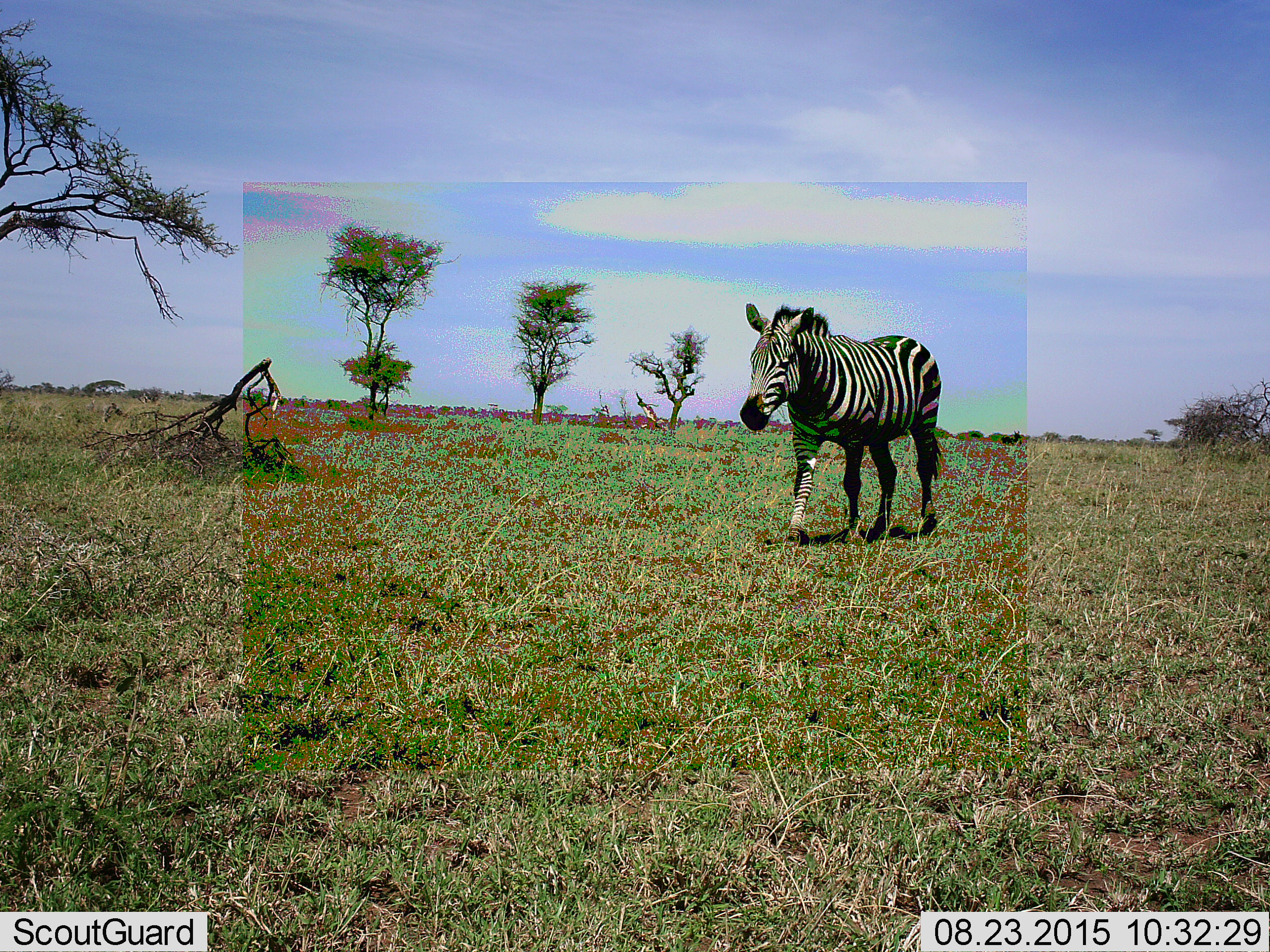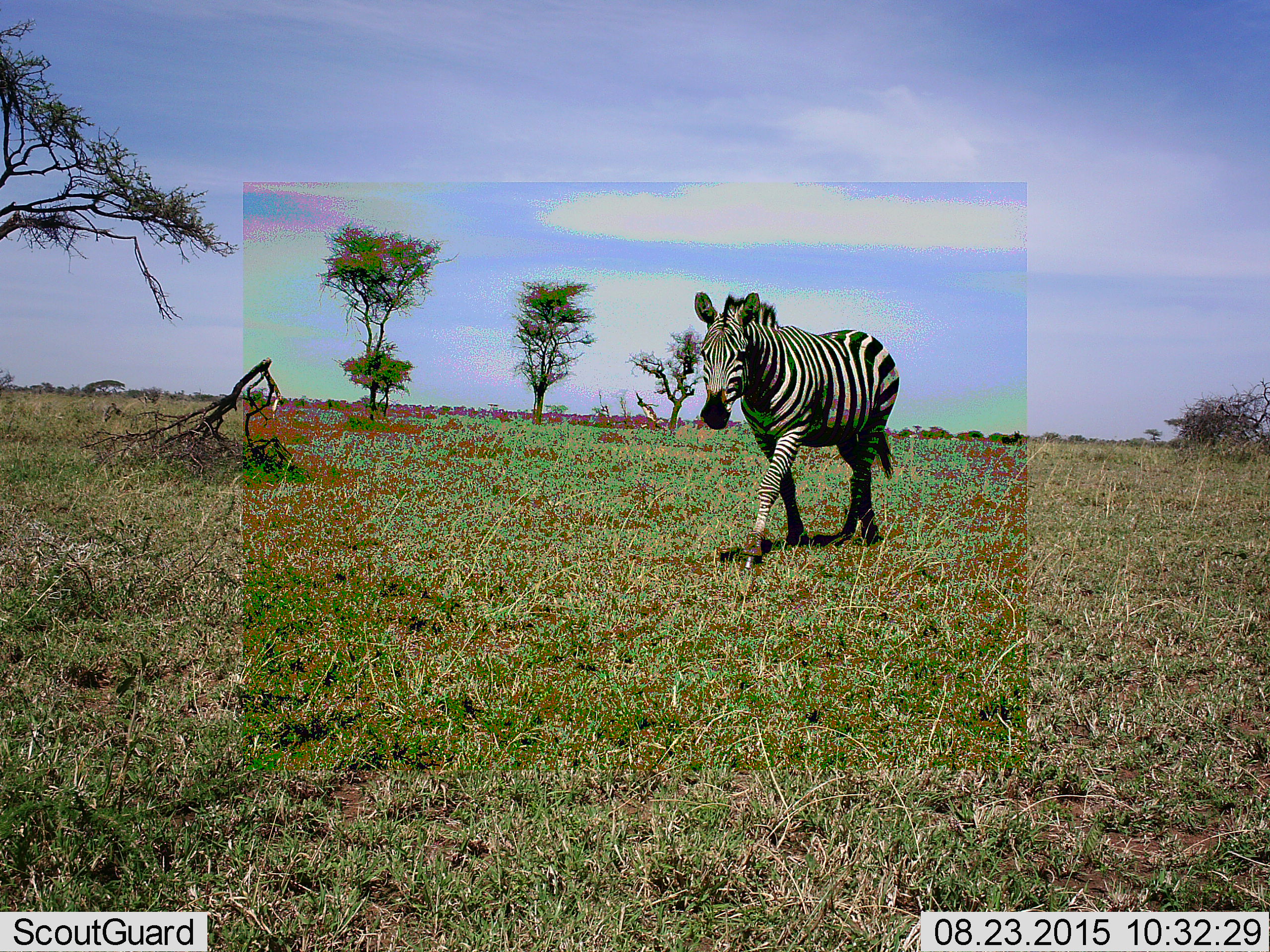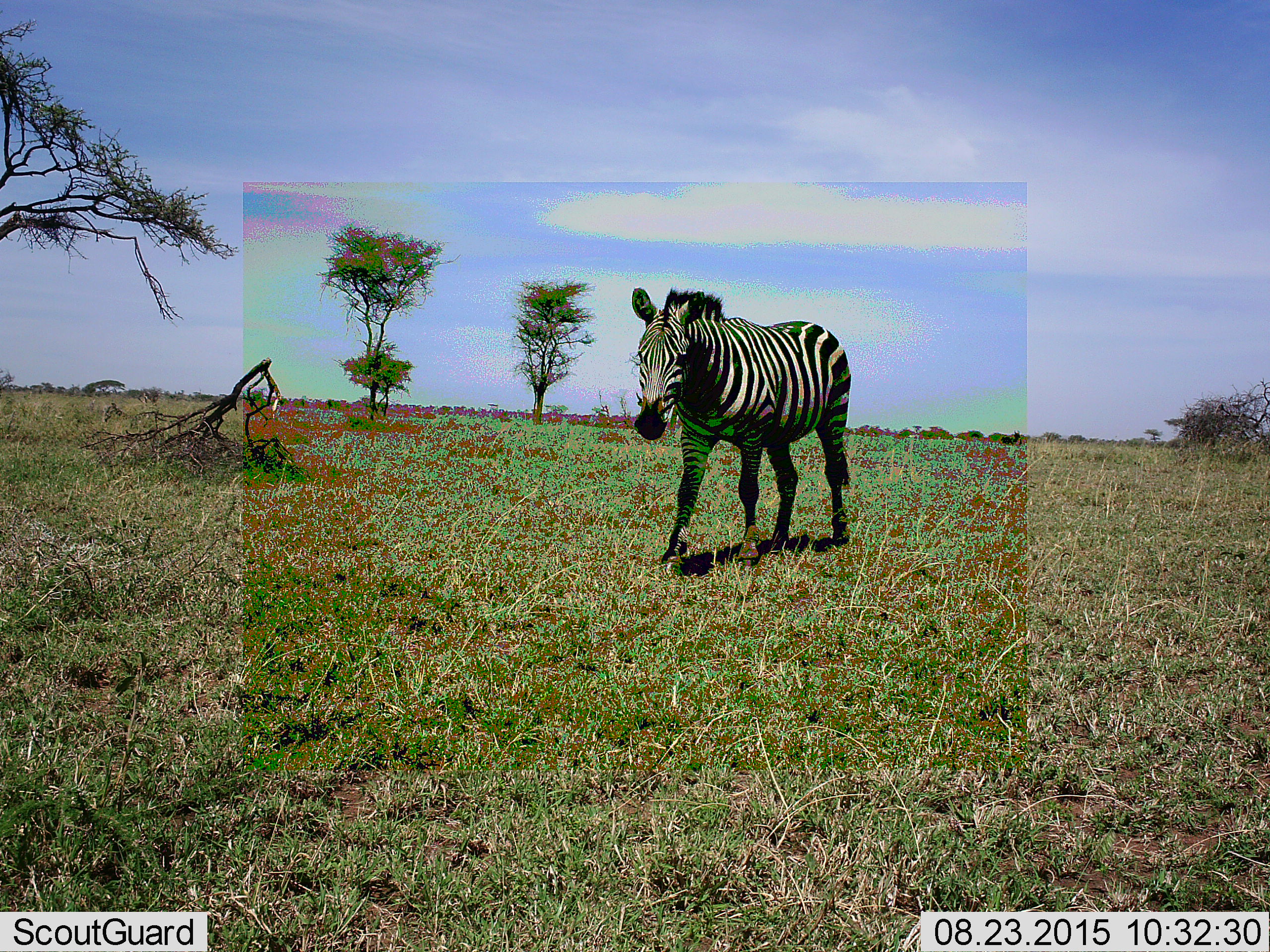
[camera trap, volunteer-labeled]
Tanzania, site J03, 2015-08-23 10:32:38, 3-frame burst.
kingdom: Animalia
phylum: Chordata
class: Mammalia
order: Perissodactyla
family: Equidae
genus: Equus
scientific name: Equus quagga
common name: plains zebra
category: zebra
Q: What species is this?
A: Zebra (plains zebra) (Equus quagga).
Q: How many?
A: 1.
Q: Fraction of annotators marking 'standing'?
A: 20%.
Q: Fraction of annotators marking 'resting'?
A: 0%.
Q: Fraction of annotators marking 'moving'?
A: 100%.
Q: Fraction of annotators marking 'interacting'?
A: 0%.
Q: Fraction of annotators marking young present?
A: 0%.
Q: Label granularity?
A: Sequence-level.